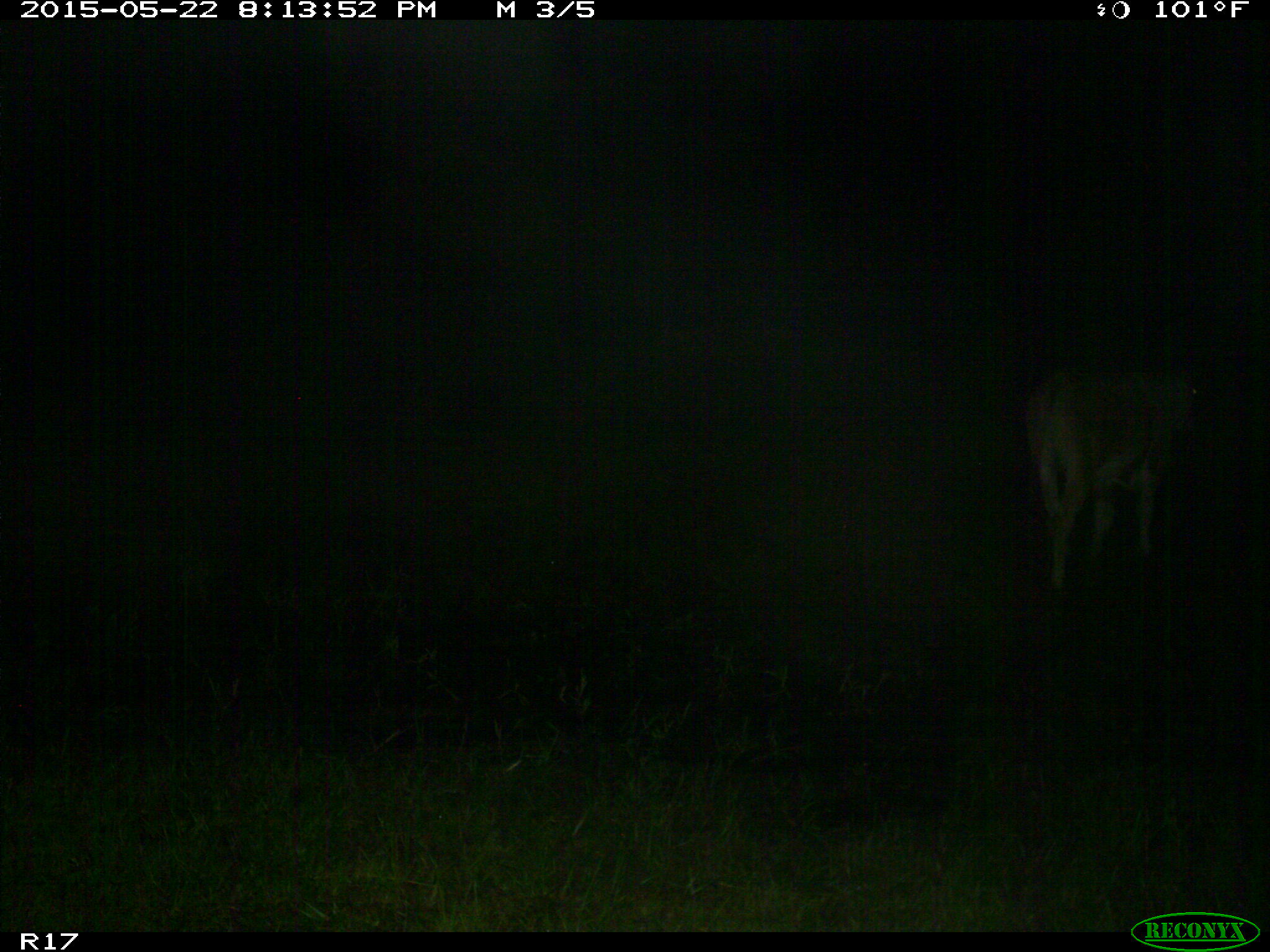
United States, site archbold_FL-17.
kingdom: Animalia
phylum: Chordata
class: Mammalia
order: Artiodactyla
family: Bovidae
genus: Bos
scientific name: Bos taurus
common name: domestic cow